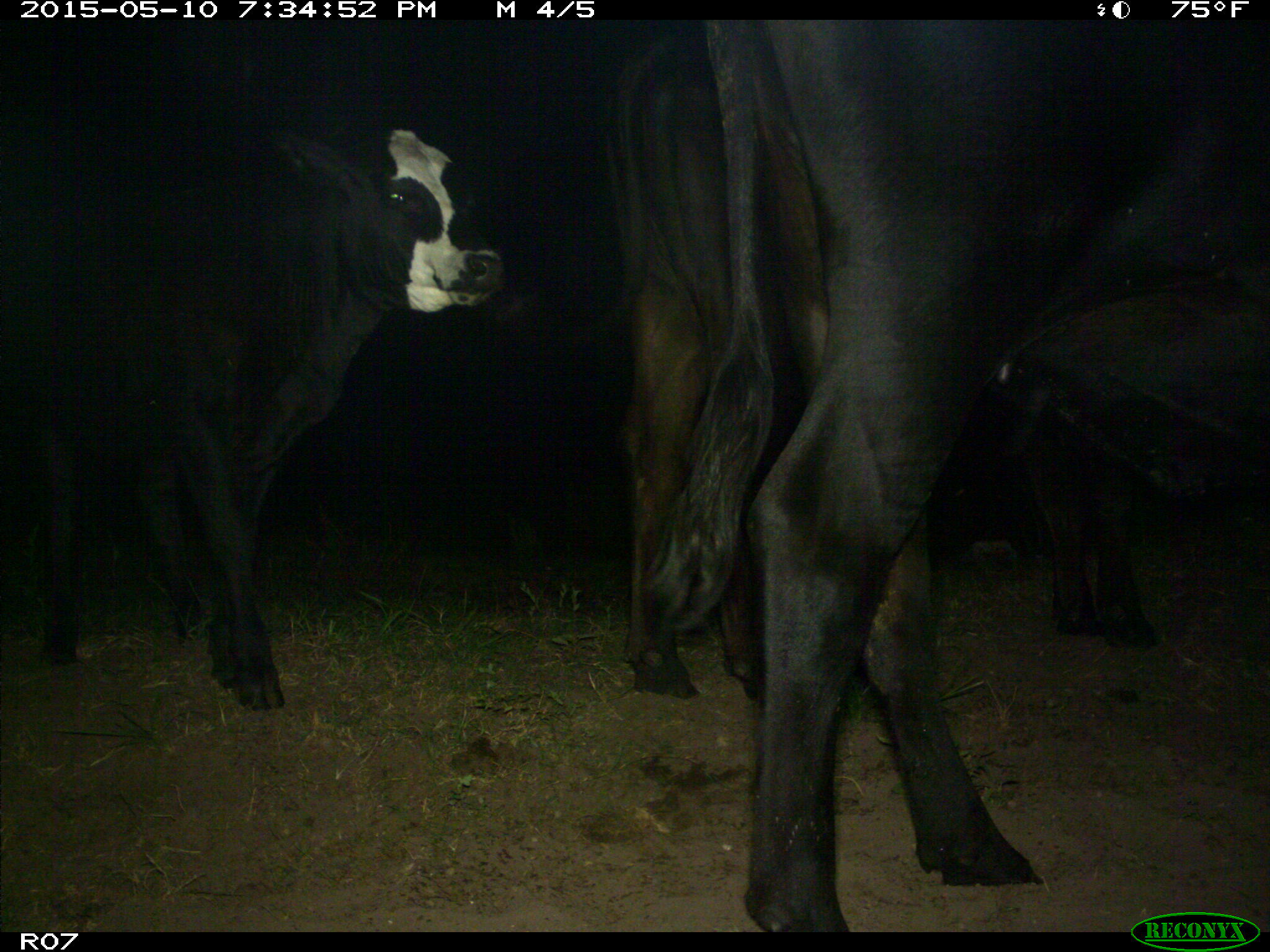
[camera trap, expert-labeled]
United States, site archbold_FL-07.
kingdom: Animalia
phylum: Chordata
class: Mammalia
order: Artiodactyla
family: Bovidae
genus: Bos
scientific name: Bos taurus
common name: domestic cow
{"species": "Bos taurus (domestic cow)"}